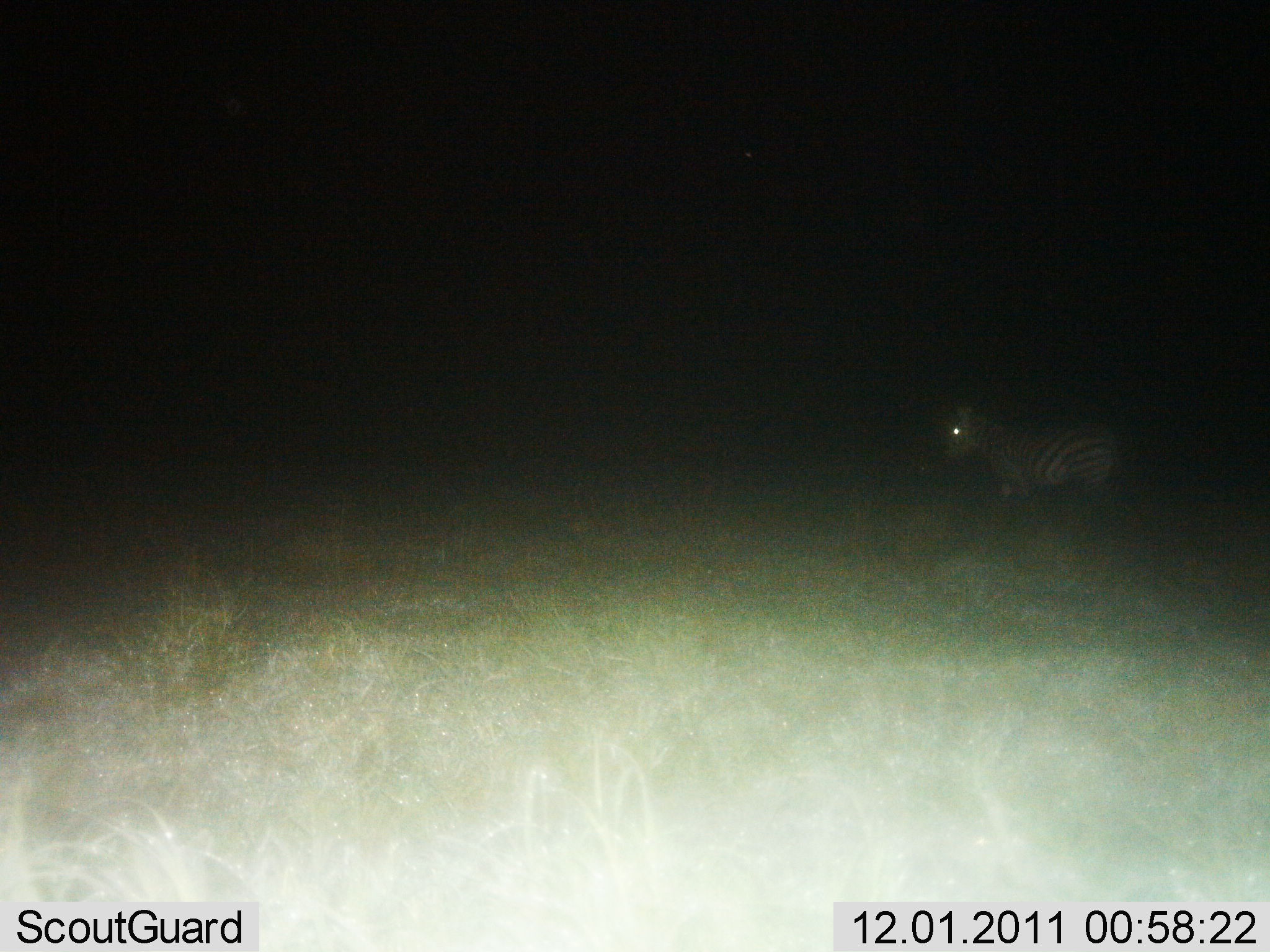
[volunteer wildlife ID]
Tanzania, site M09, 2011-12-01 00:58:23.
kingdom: Animalia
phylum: Chordata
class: Mammalia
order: Perissodactyla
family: Equidae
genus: Equus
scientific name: Equus quagga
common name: plains zebra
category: zebra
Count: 1.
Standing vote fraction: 46%.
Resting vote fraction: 0%.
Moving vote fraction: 54%.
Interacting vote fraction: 0%.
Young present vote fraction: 0%.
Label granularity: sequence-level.